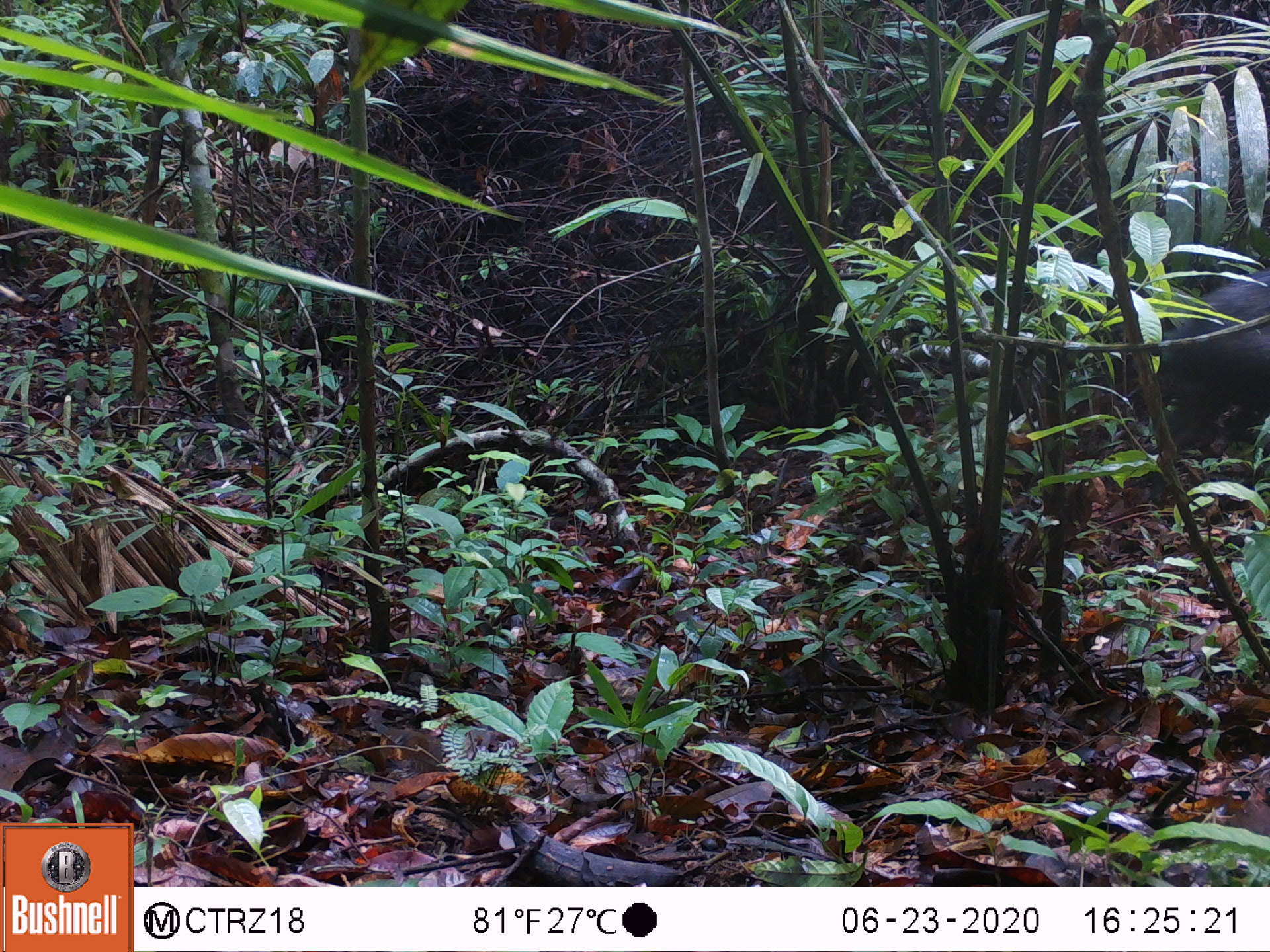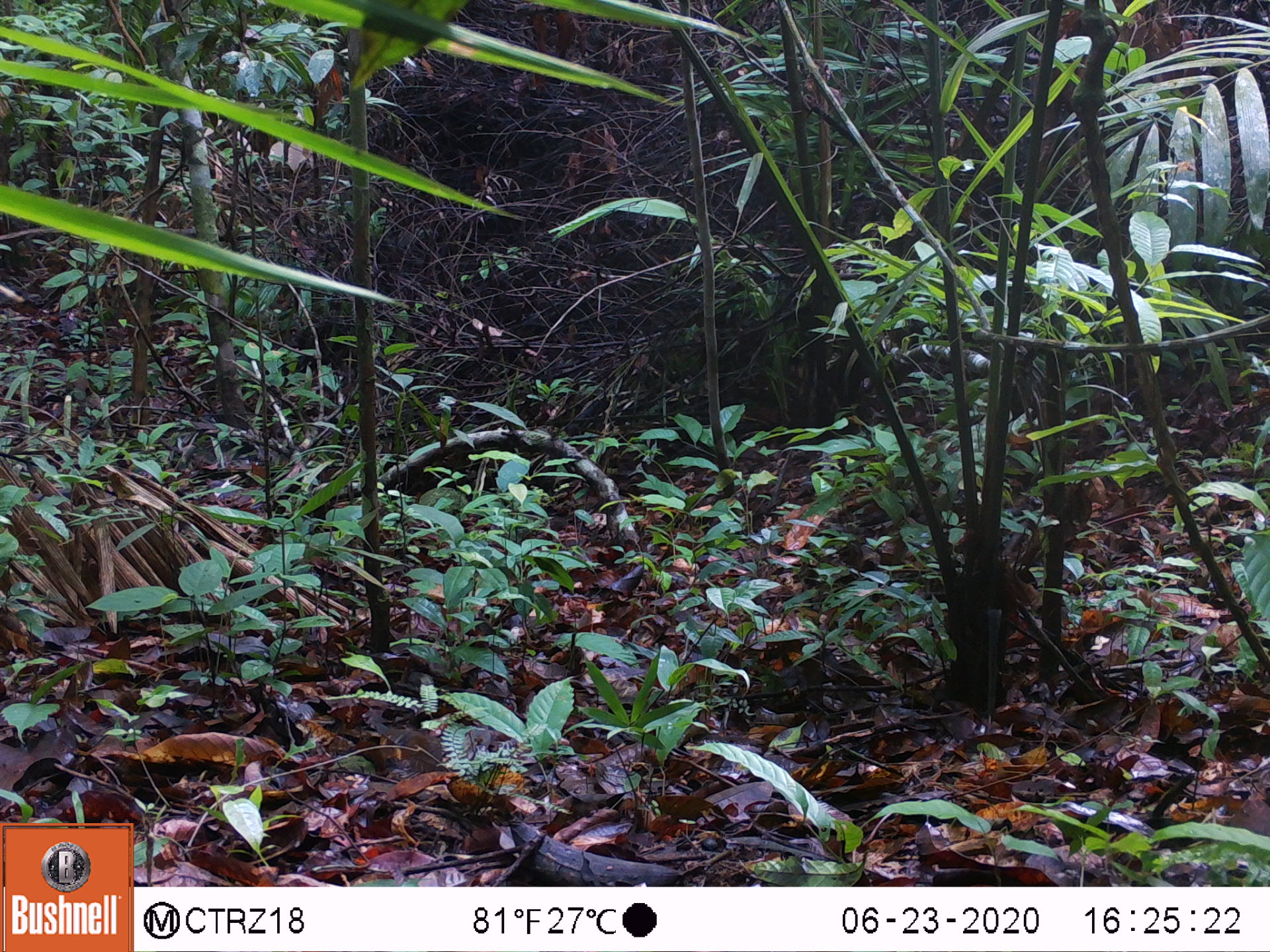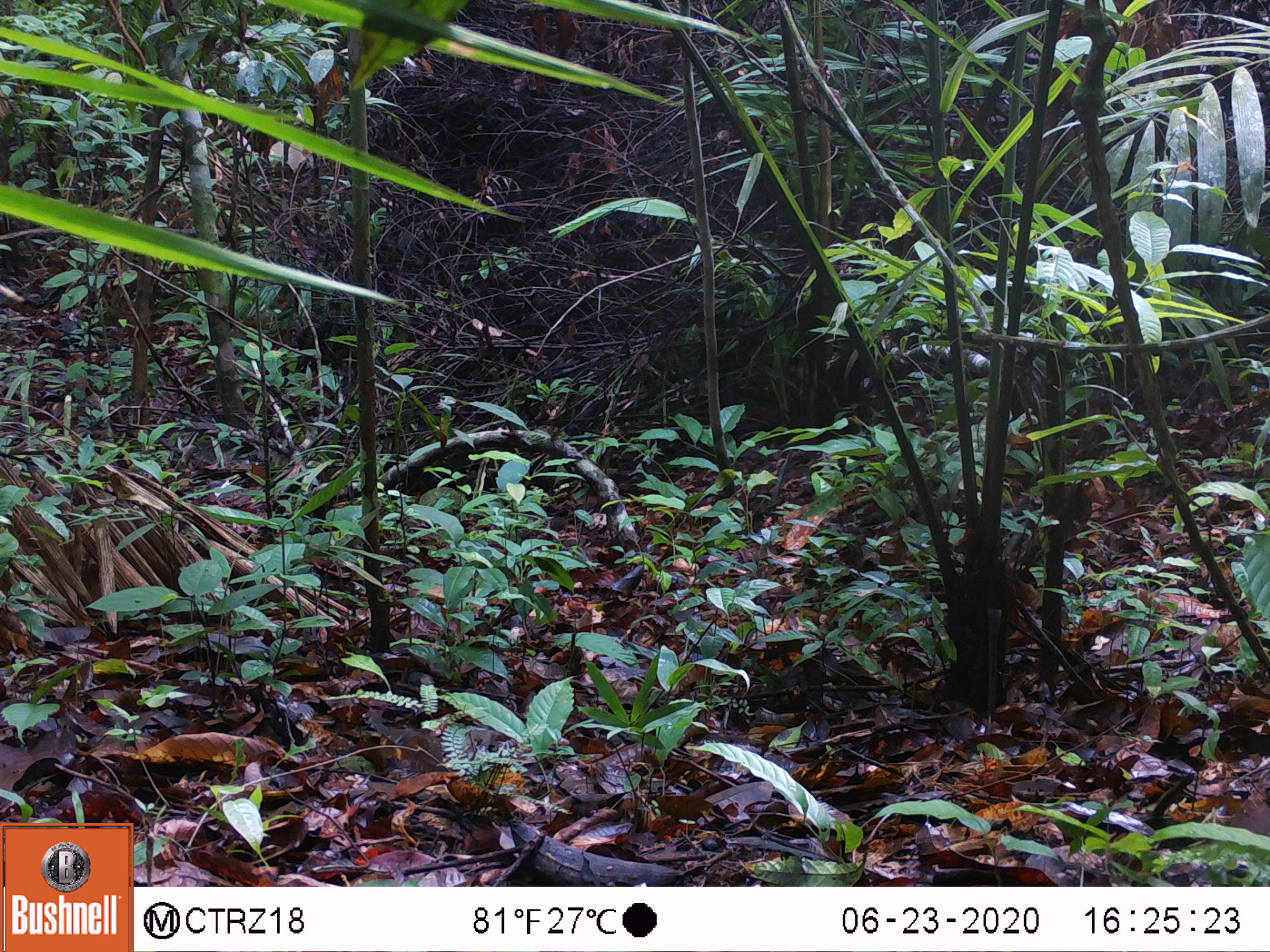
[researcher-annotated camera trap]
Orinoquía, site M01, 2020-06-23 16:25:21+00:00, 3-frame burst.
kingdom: Animalia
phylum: Chordata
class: Mammalia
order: Artiodactyla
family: Tayassuidae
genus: Pecari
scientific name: Pecari tajacu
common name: collared peccary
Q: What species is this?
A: Collared peccary (Pecari tajacu).